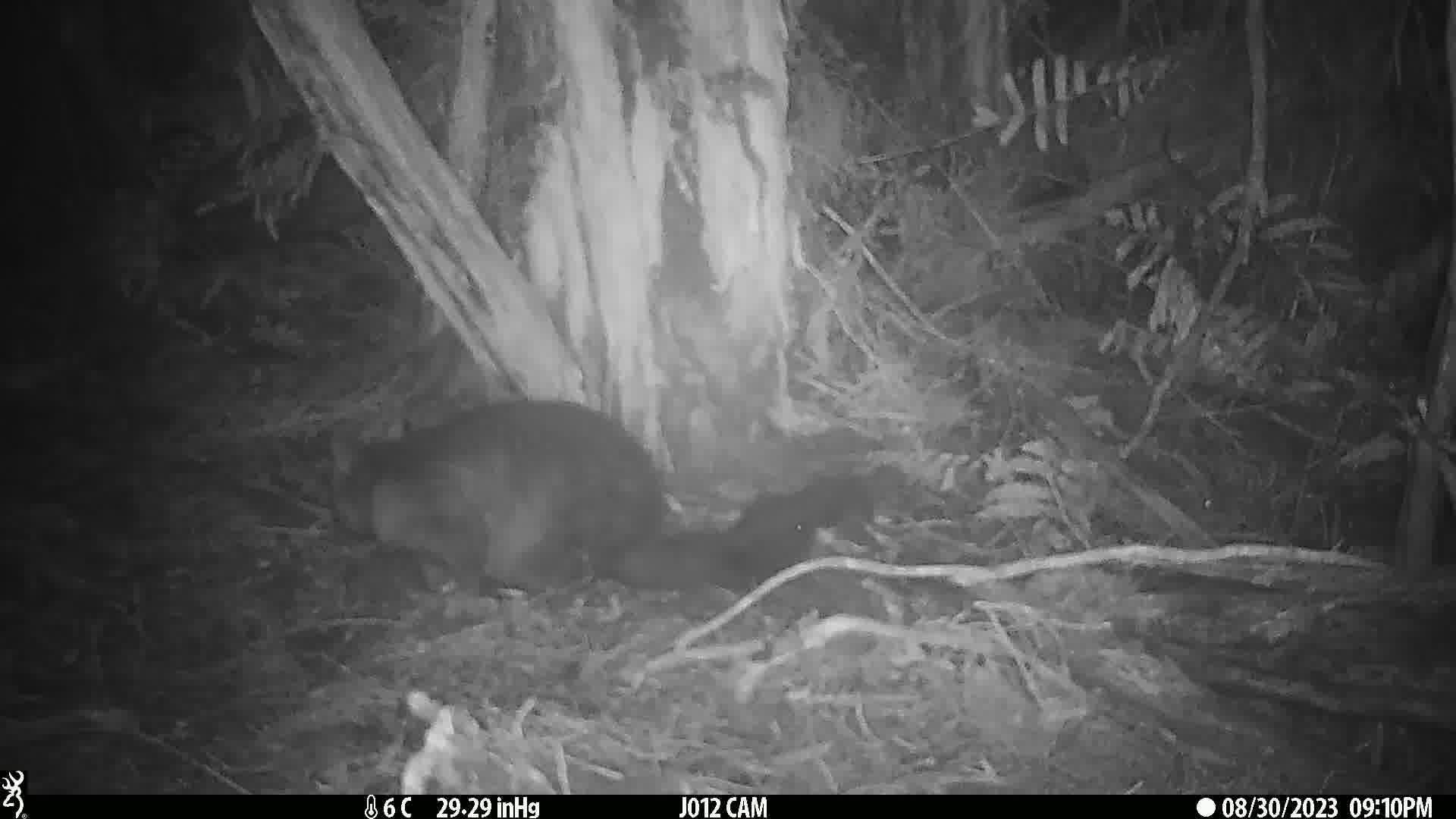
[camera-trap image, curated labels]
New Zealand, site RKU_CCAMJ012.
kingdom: Animalia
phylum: Chordata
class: Mammalia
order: Diprotodontia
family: Phalangeridae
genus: Trichosurus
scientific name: Trichosurus vulpecula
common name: common brushtail possum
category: possum